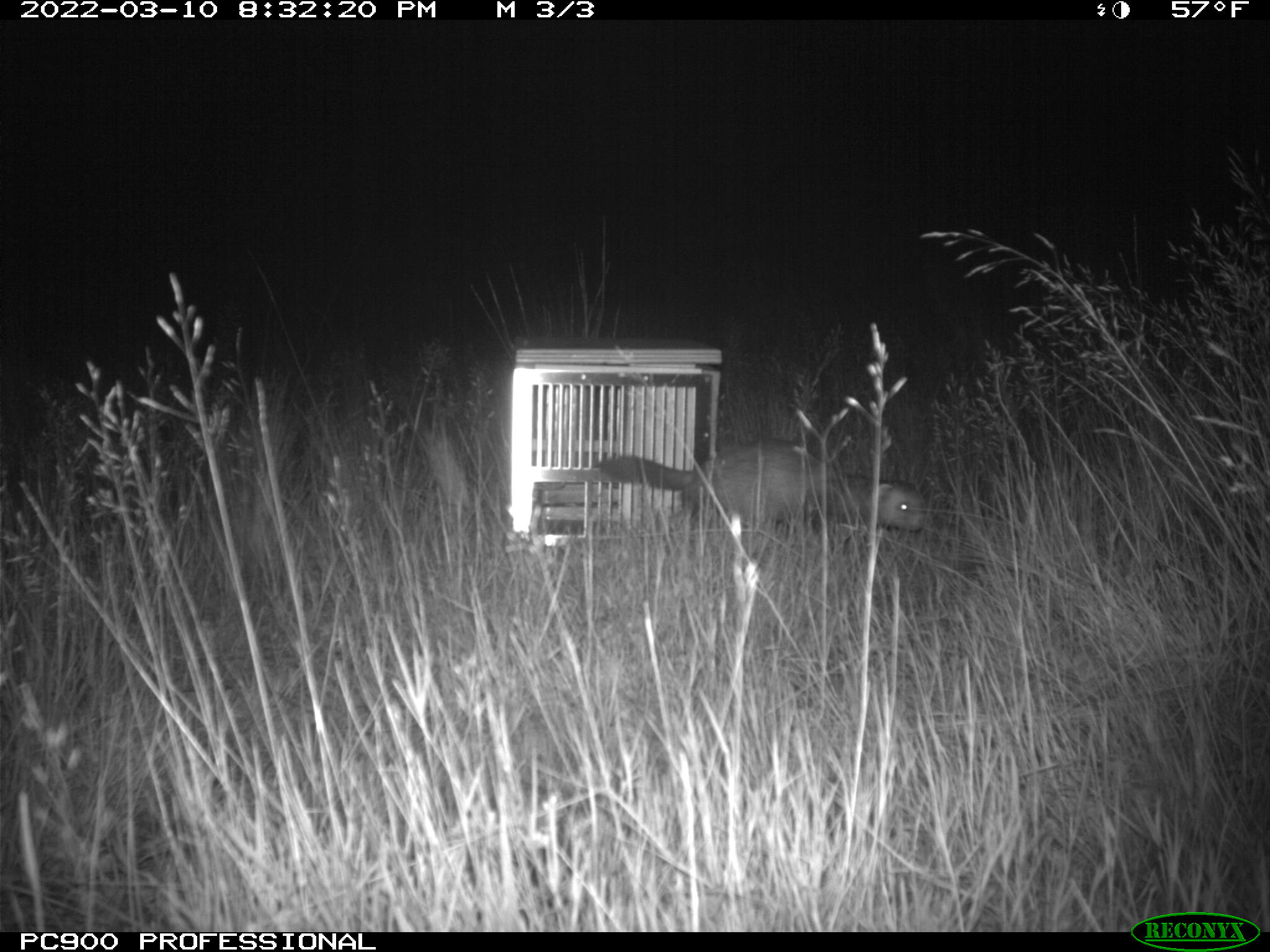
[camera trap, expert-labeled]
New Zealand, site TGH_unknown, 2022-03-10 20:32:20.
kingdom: Animalia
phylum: Chordata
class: Mammalia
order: Carnivora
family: Mustelidae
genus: Mustela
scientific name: Mustela furo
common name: ferret